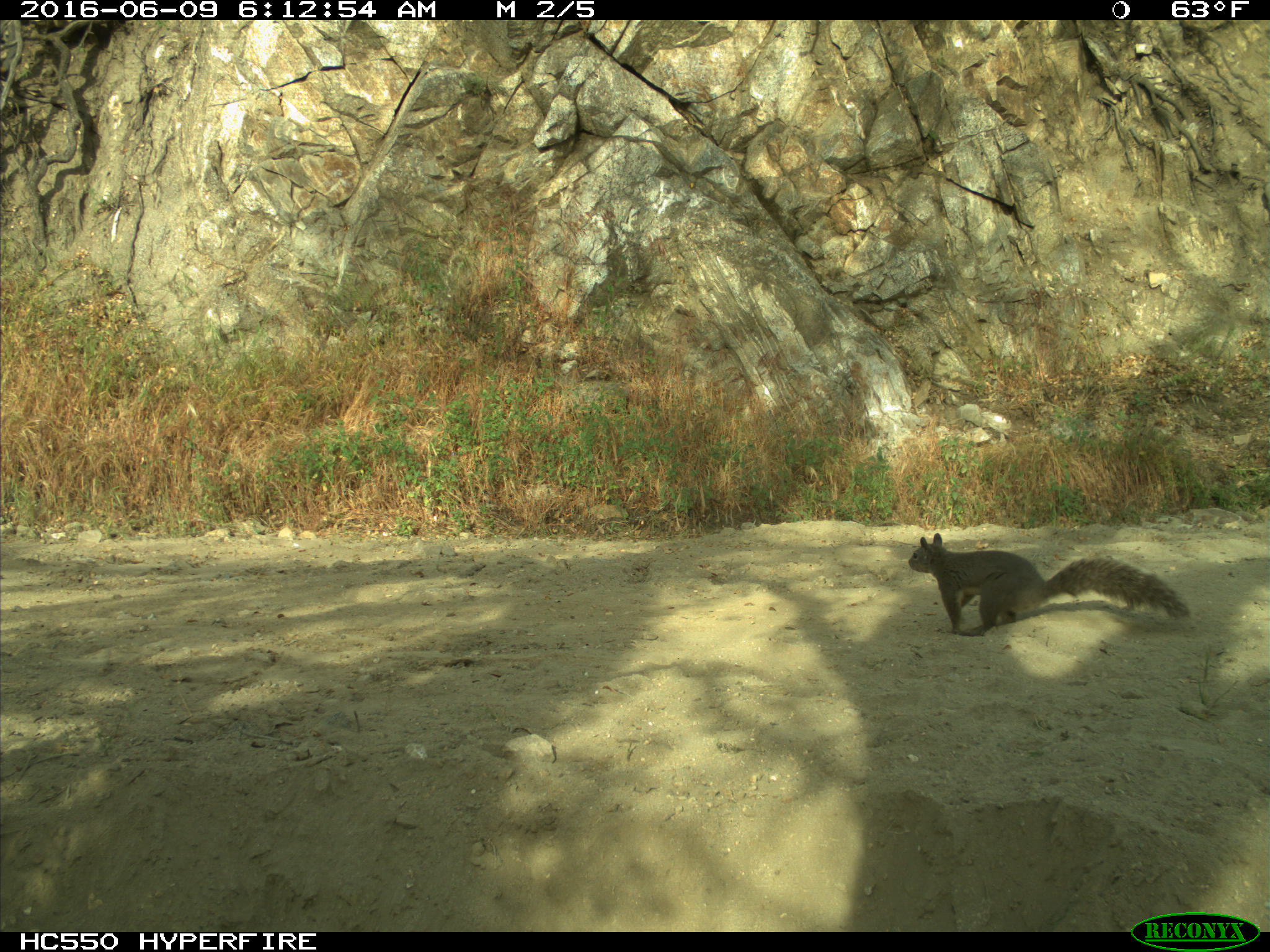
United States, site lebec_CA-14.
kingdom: Animalia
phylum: Chordata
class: Mammalia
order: Rodentia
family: Sciuridae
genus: Sciurus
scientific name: Sciurus carolinensis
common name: eastern gray squirrel